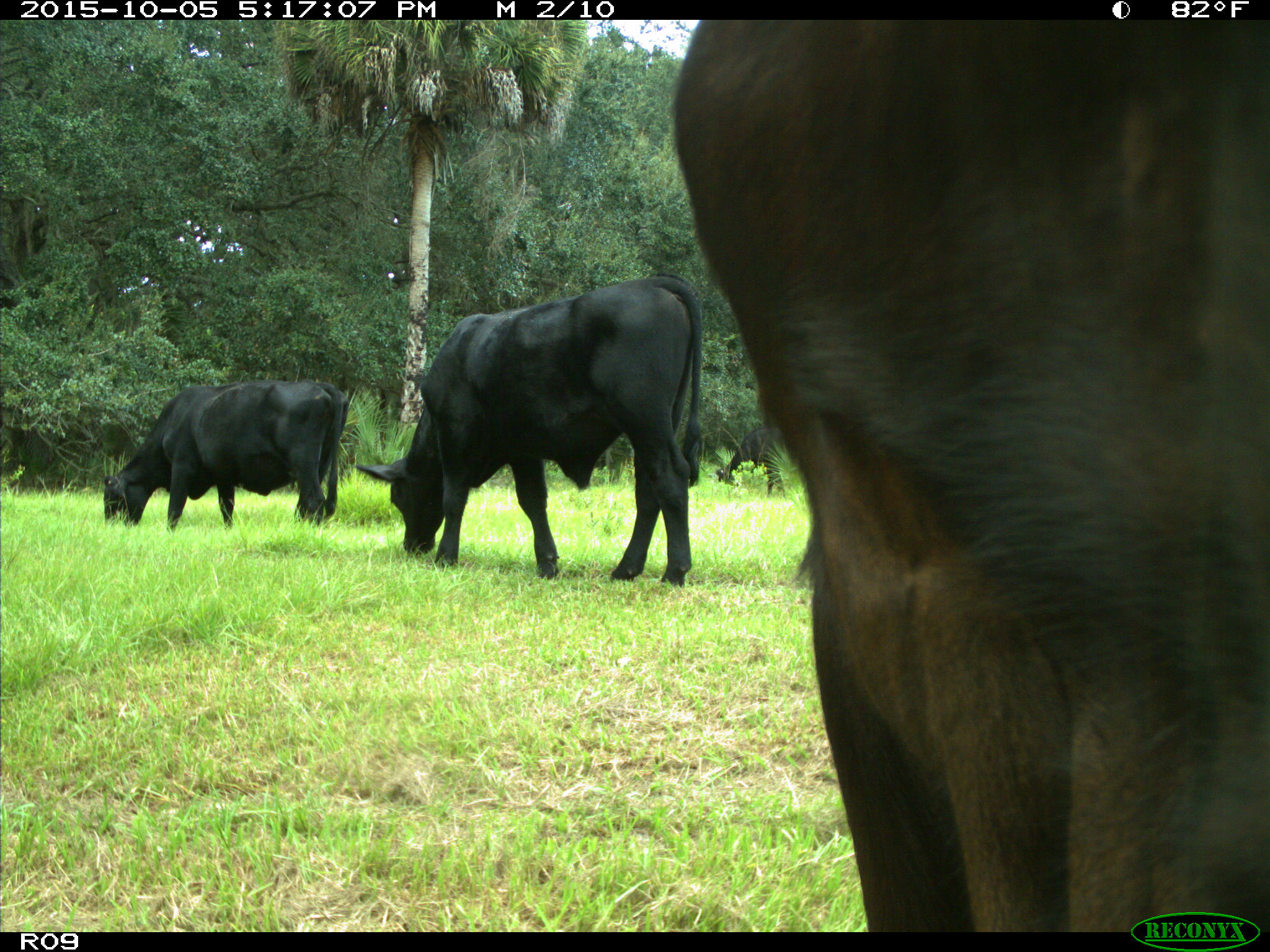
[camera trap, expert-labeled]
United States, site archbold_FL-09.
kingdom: Animalia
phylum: Chordata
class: Mammalia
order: Artiodactyla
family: Bovidae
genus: Bos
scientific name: Bos taurus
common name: domestic cow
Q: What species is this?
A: Bos taurus (domestic cow).